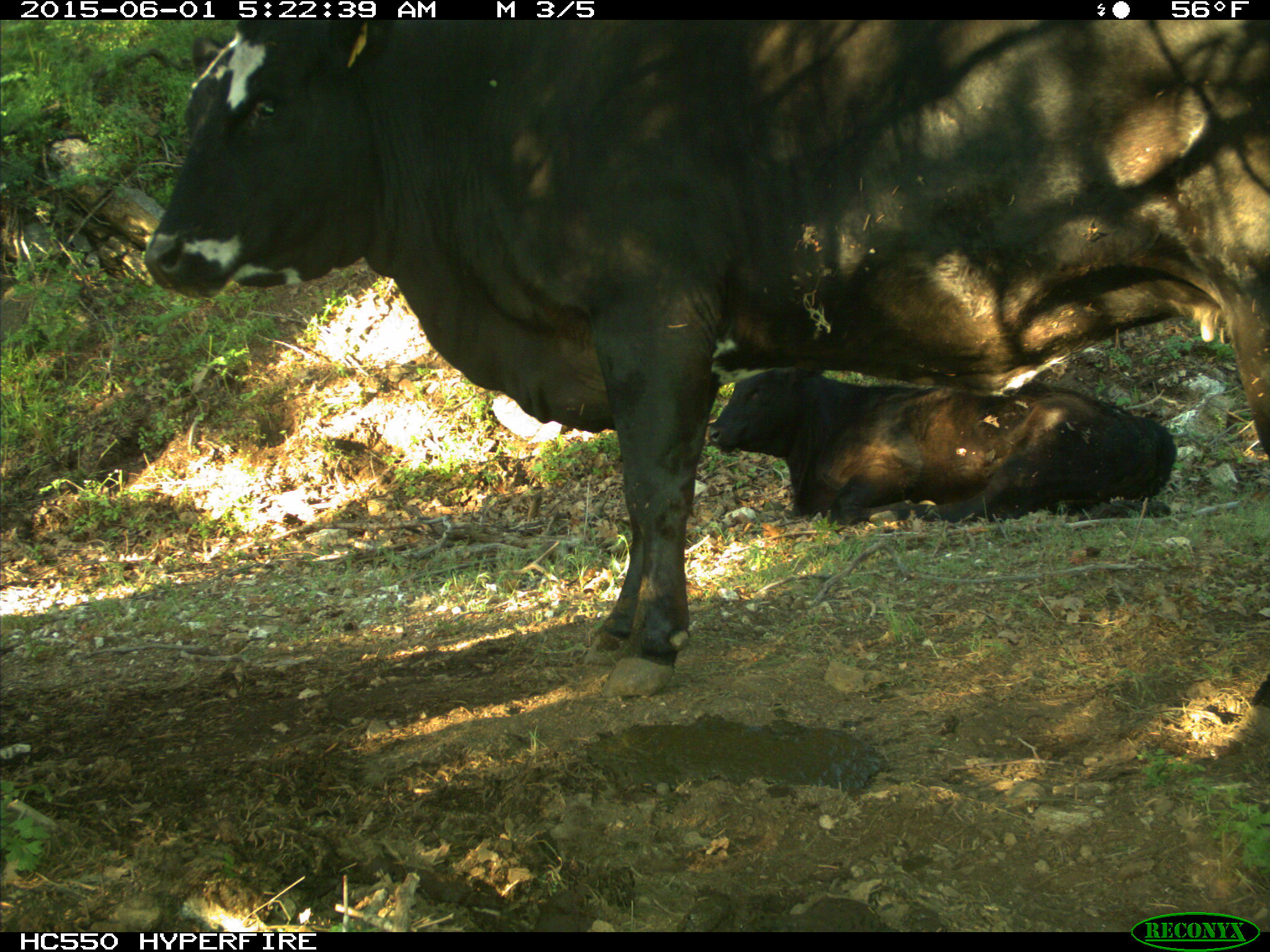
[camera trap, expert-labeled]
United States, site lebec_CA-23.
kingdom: Animalia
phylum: Chordata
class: Mammalia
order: Artiodactyla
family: Bovidae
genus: Bos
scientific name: Bos taurus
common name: domestic cow